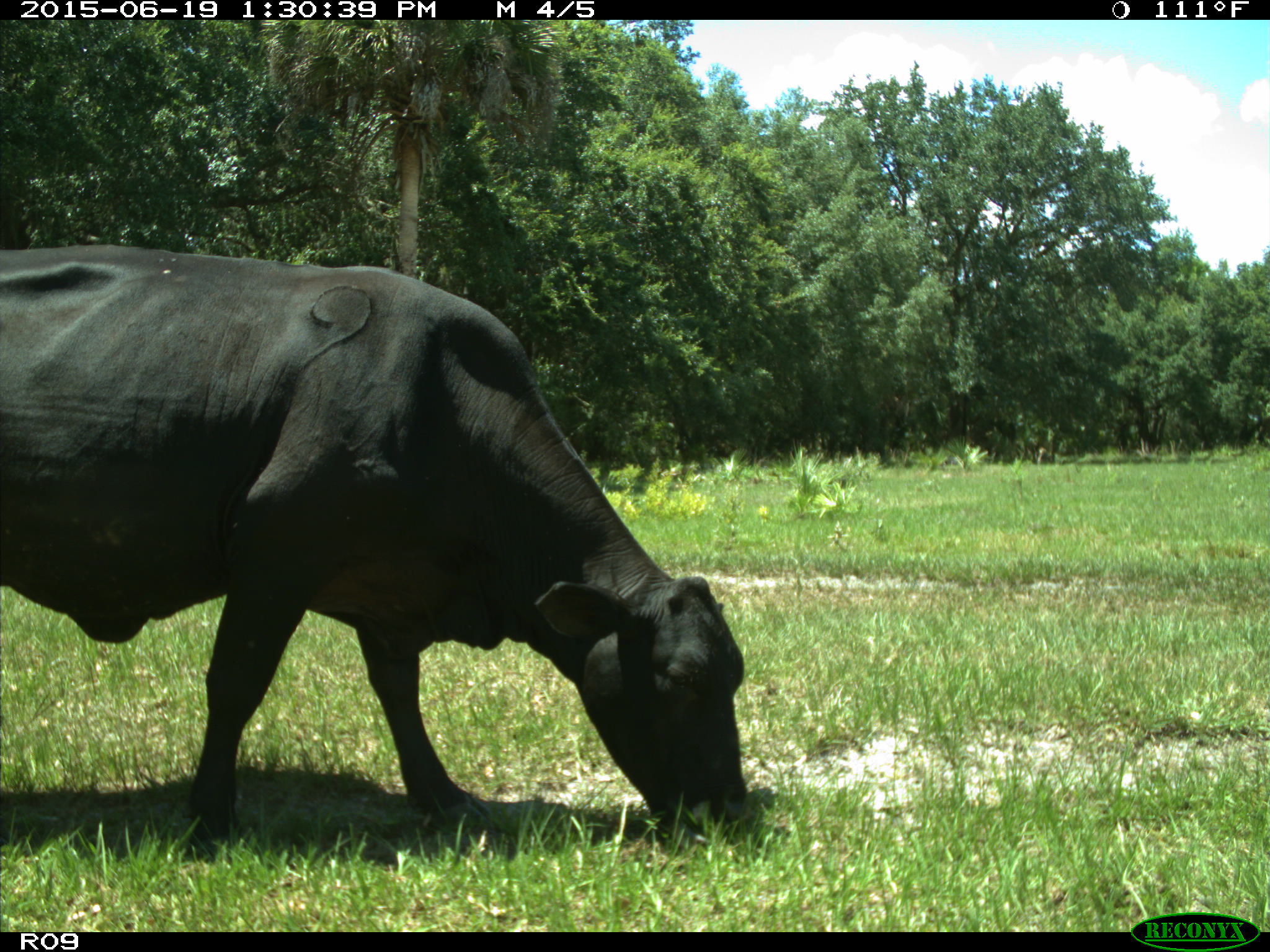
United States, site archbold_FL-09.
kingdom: Animalia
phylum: Chordata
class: Mammalia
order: Artiodactyla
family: Bovidae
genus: Bos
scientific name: Bos taurus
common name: domestic cow